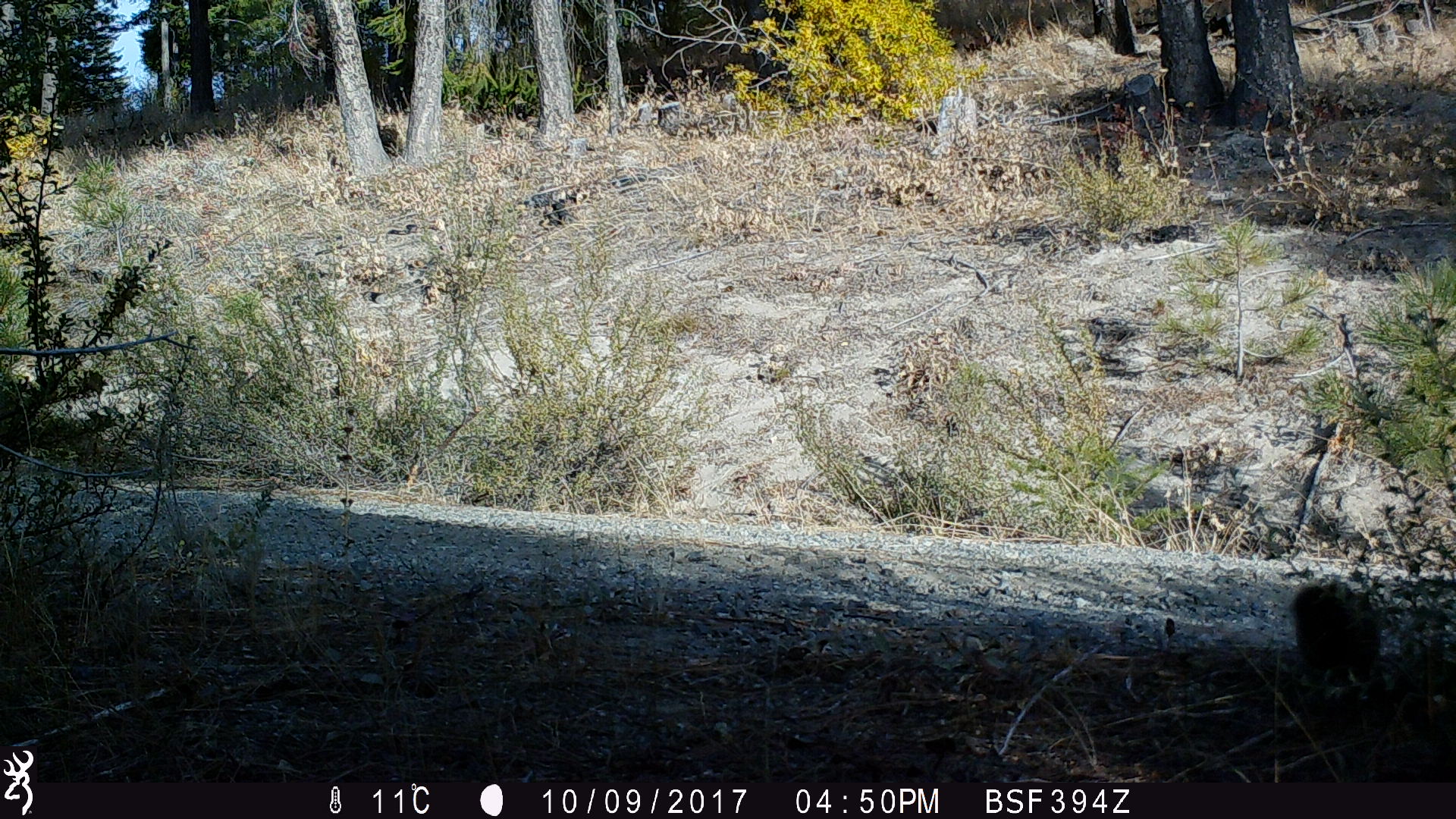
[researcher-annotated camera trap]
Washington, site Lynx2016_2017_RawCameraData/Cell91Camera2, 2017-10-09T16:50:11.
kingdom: Animalia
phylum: Chordata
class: Mammalia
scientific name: Mammalia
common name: small mammal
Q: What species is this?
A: Small mammal (Mammalia).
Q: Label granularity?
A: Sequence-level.